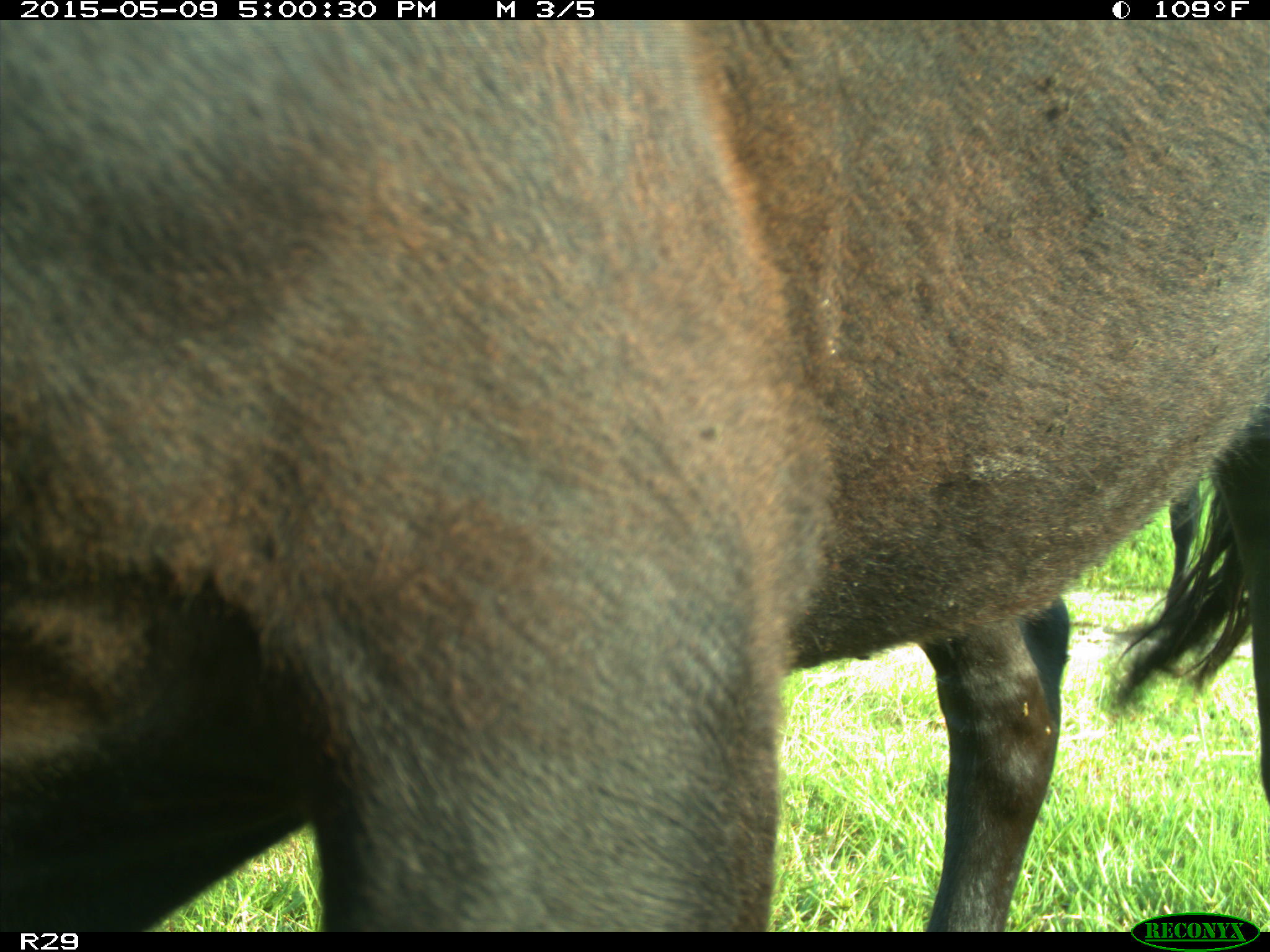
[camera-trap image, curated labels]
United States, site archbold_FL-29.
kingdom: Animalia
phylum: Chordata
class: Mammalia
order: Artiodactyla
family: Bovidae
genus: Bos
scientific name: Bos taurus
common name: domestic cow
Bos taurus (domestic cow).